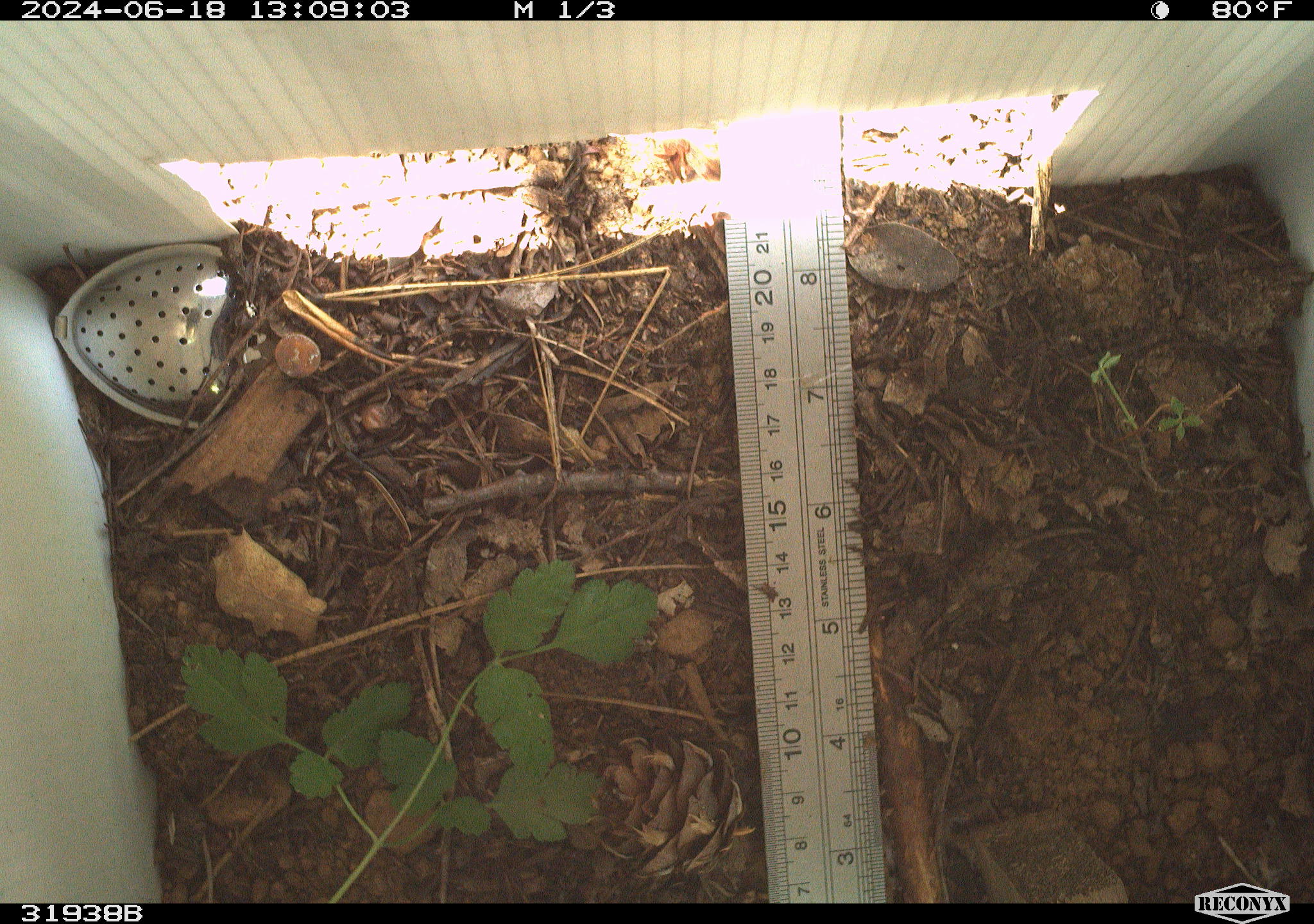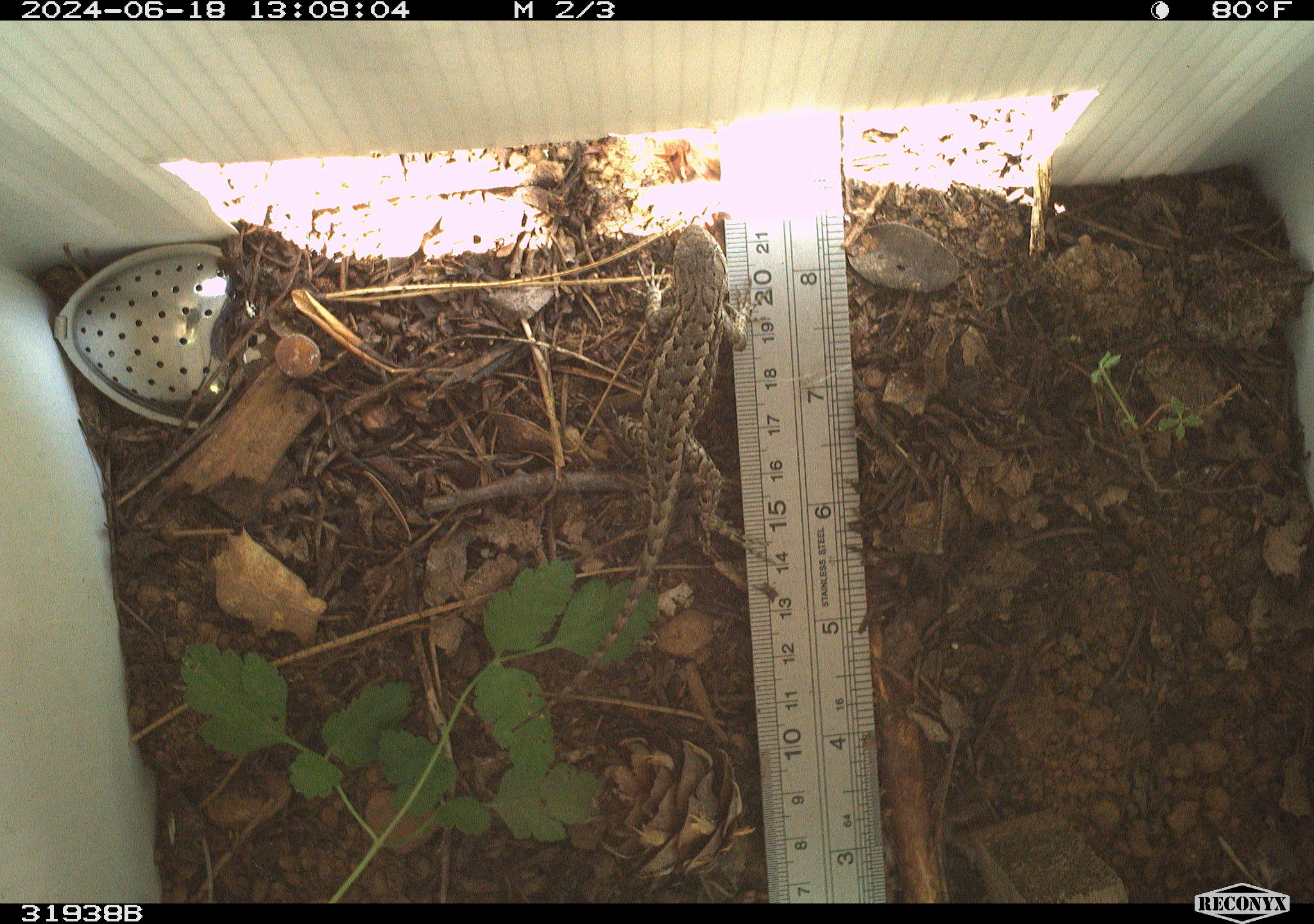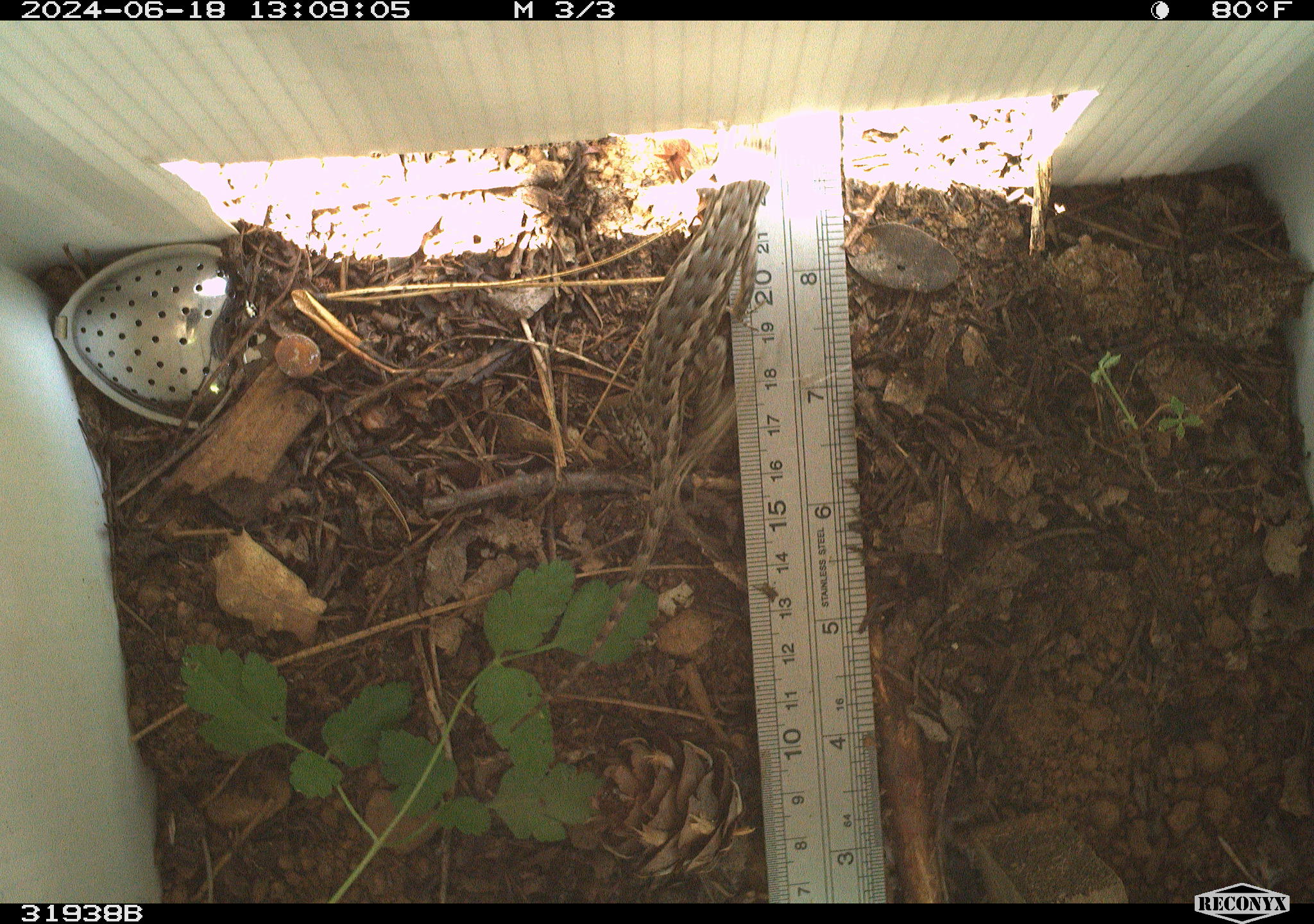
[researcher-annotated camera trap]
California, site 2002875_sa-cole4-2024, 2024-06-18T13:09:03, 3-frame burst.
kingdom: Animalia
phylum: Chordata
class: Reptilia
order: Squamata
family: Phrynosomatidae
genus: Sceloporus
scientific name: Sceloporus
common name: spiny lizards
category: sceloporus species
Sceloporus species (spiny lizards) (Sceloporus).